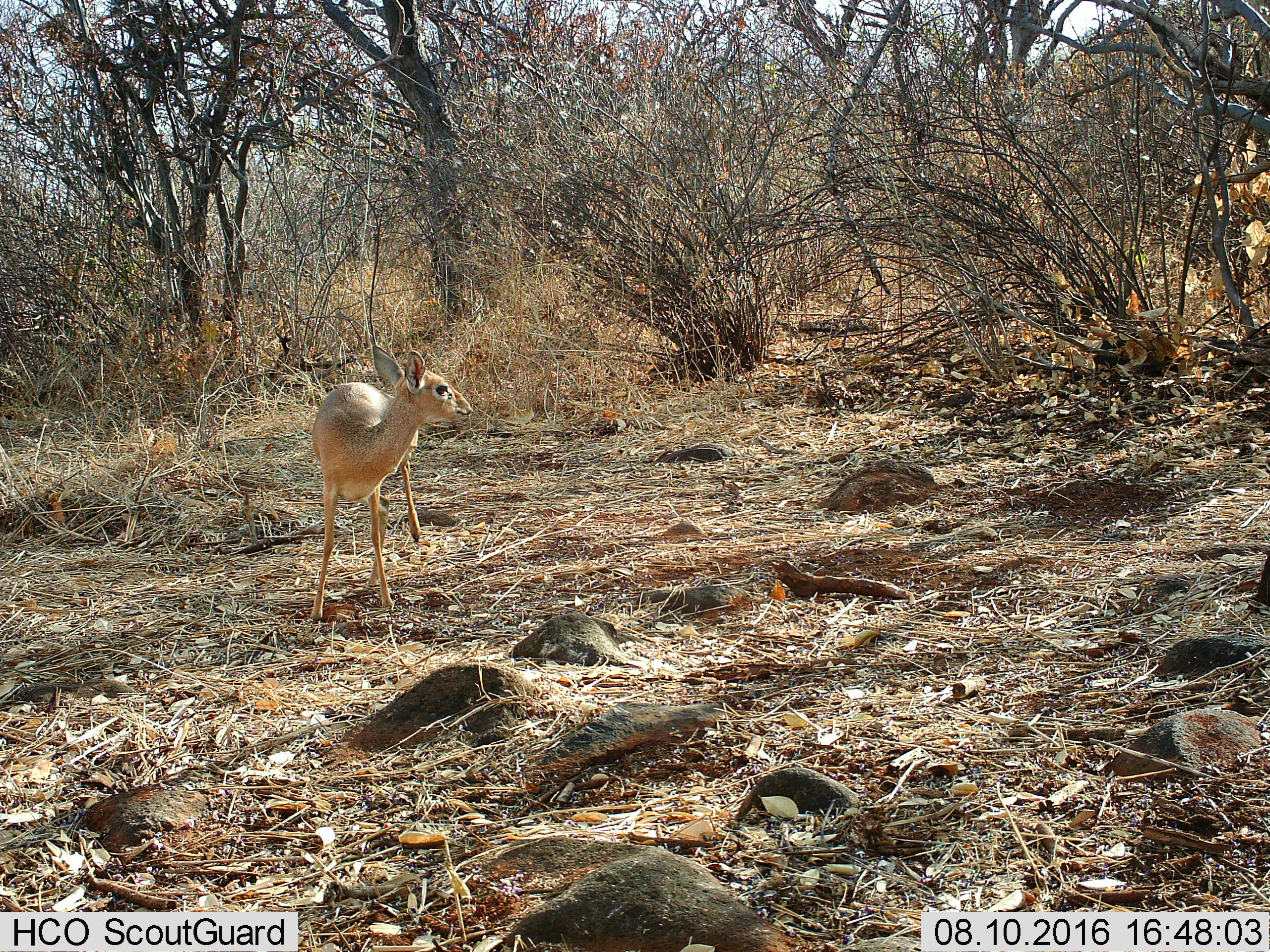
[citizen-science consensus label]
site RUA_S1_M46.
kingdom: Animalia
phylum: Chordata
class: Mammalia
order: Artiodactyla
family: Bovidae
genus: Madoqua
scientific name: Madoqua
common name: dik-dik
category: dikdik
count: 1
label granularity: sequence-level